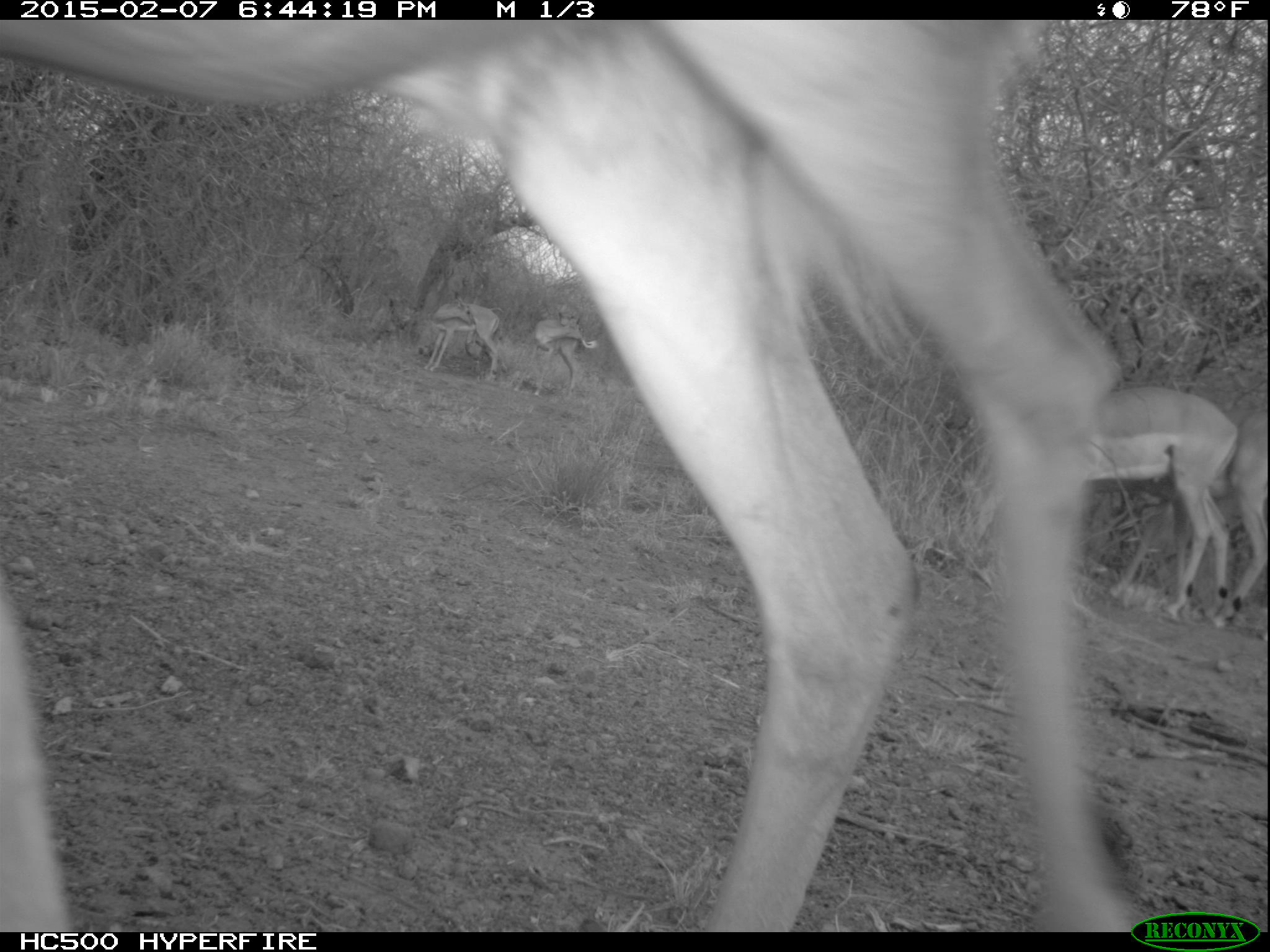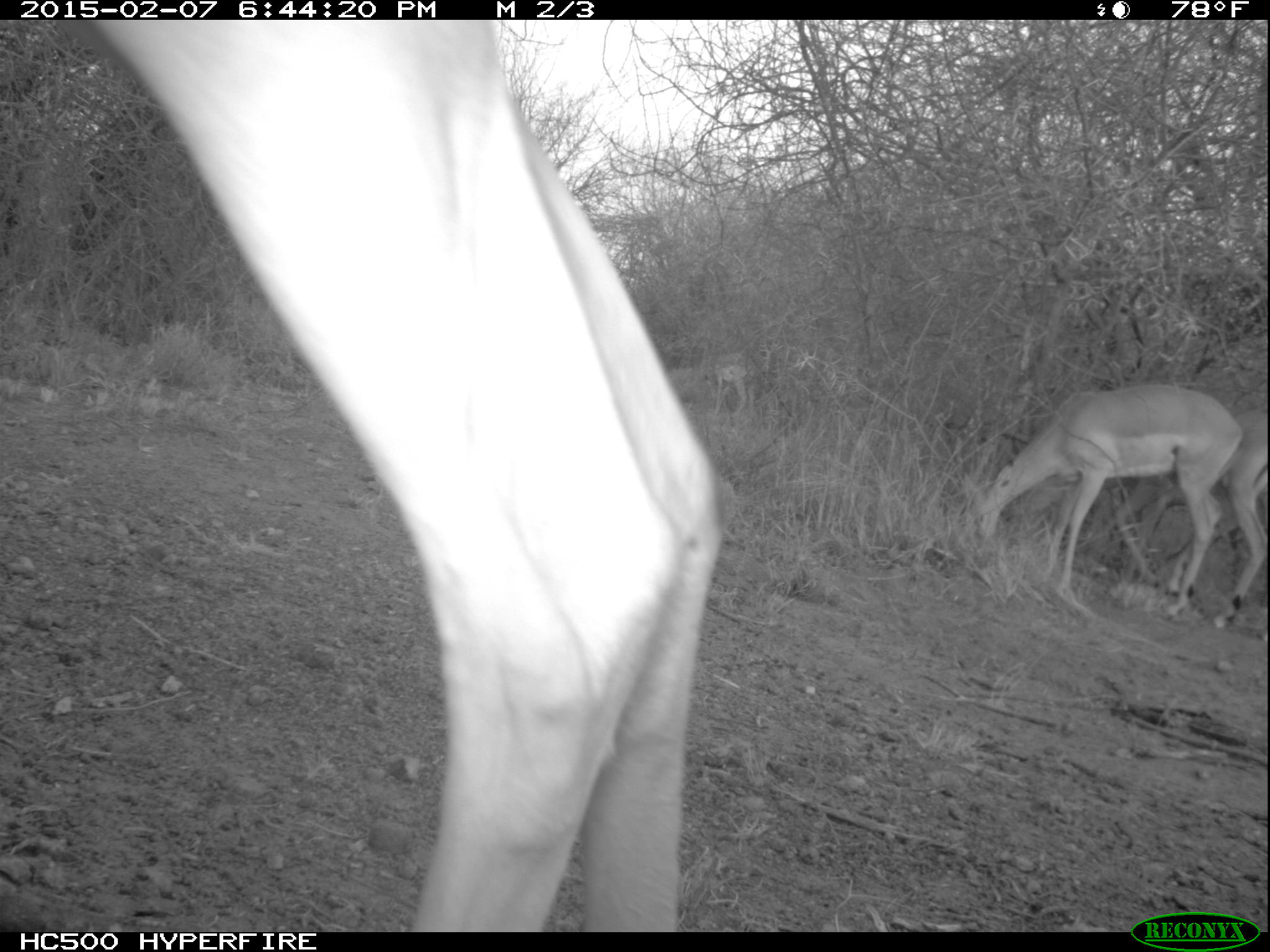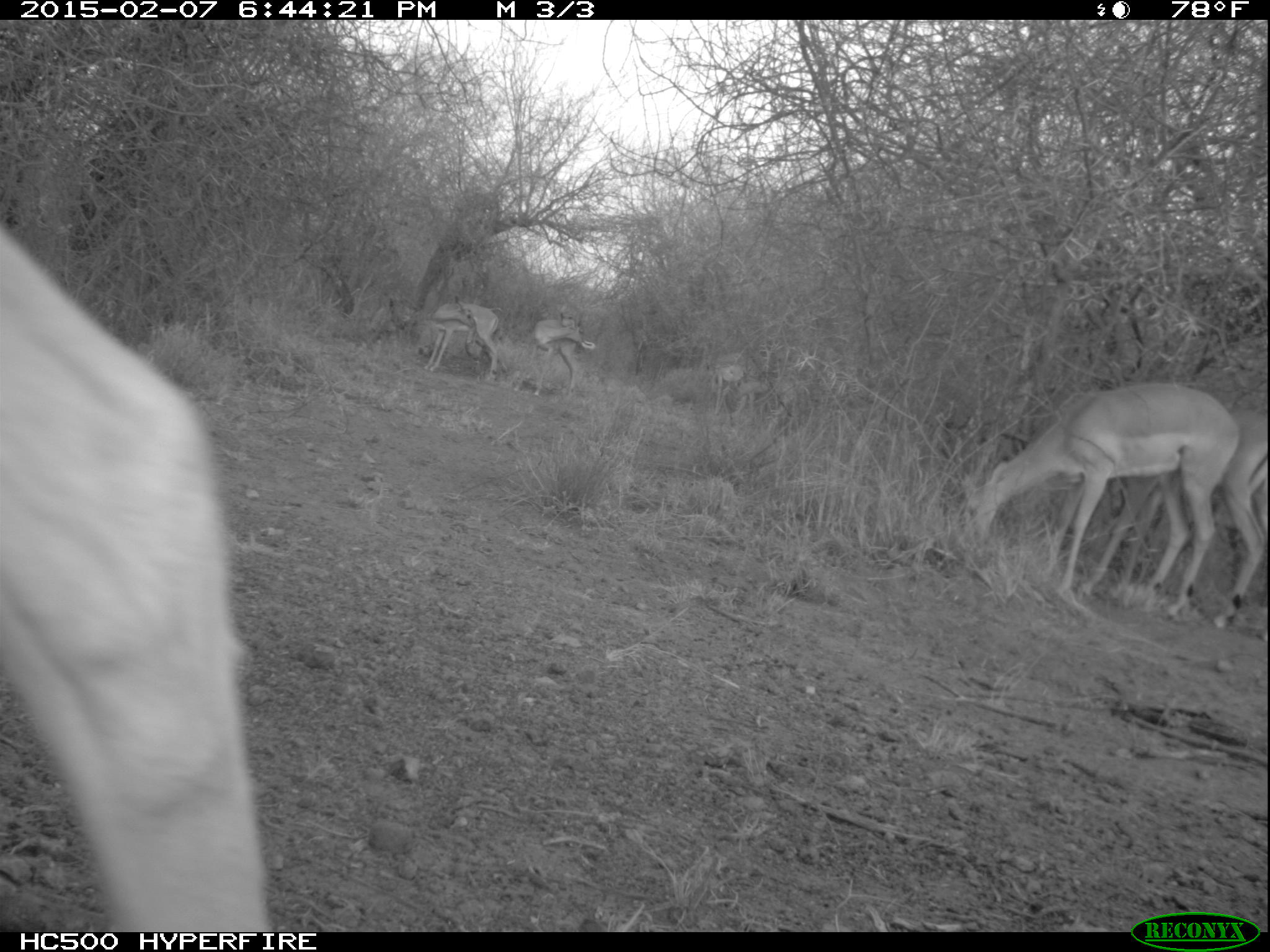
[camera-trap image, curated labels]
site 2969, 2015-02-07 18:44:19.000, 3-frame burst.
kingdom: Animalia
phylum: Chordata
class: Mammalia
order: Artiodactyla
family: Bovidae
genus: Aepyceros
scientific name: Aepyceros melampus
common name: impala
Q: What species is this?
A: Aepyceros melampus (impala).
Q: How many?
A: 11.